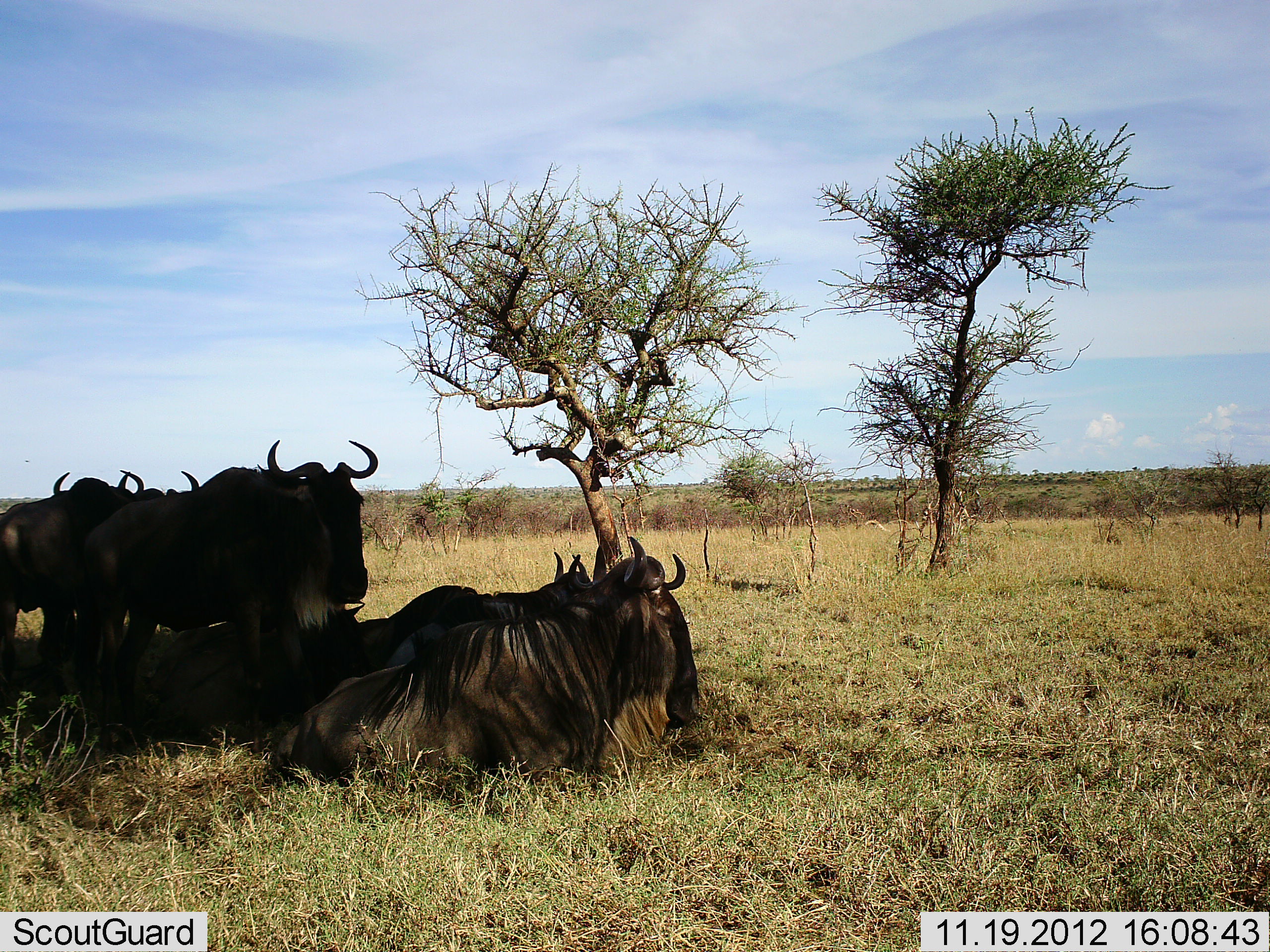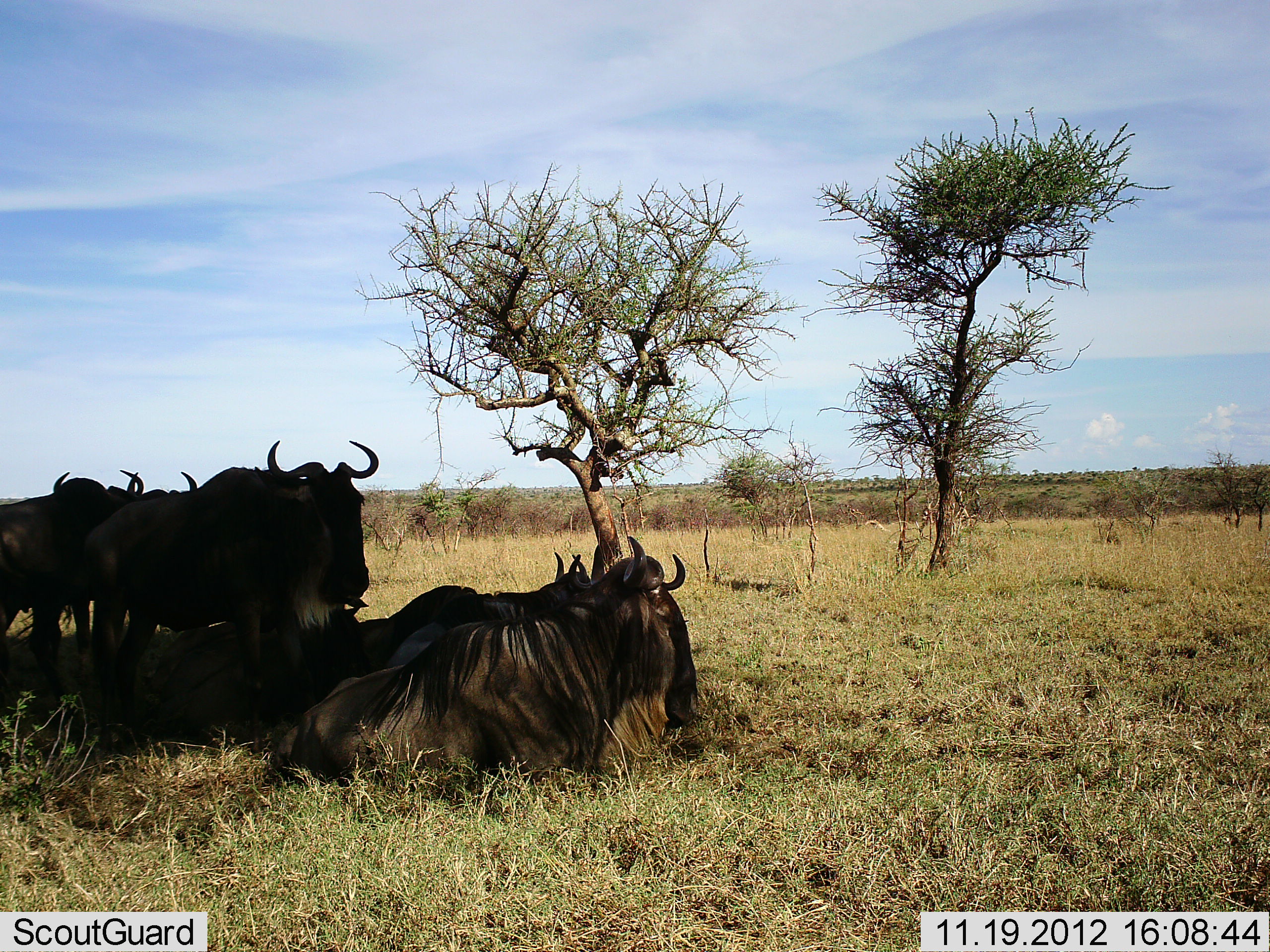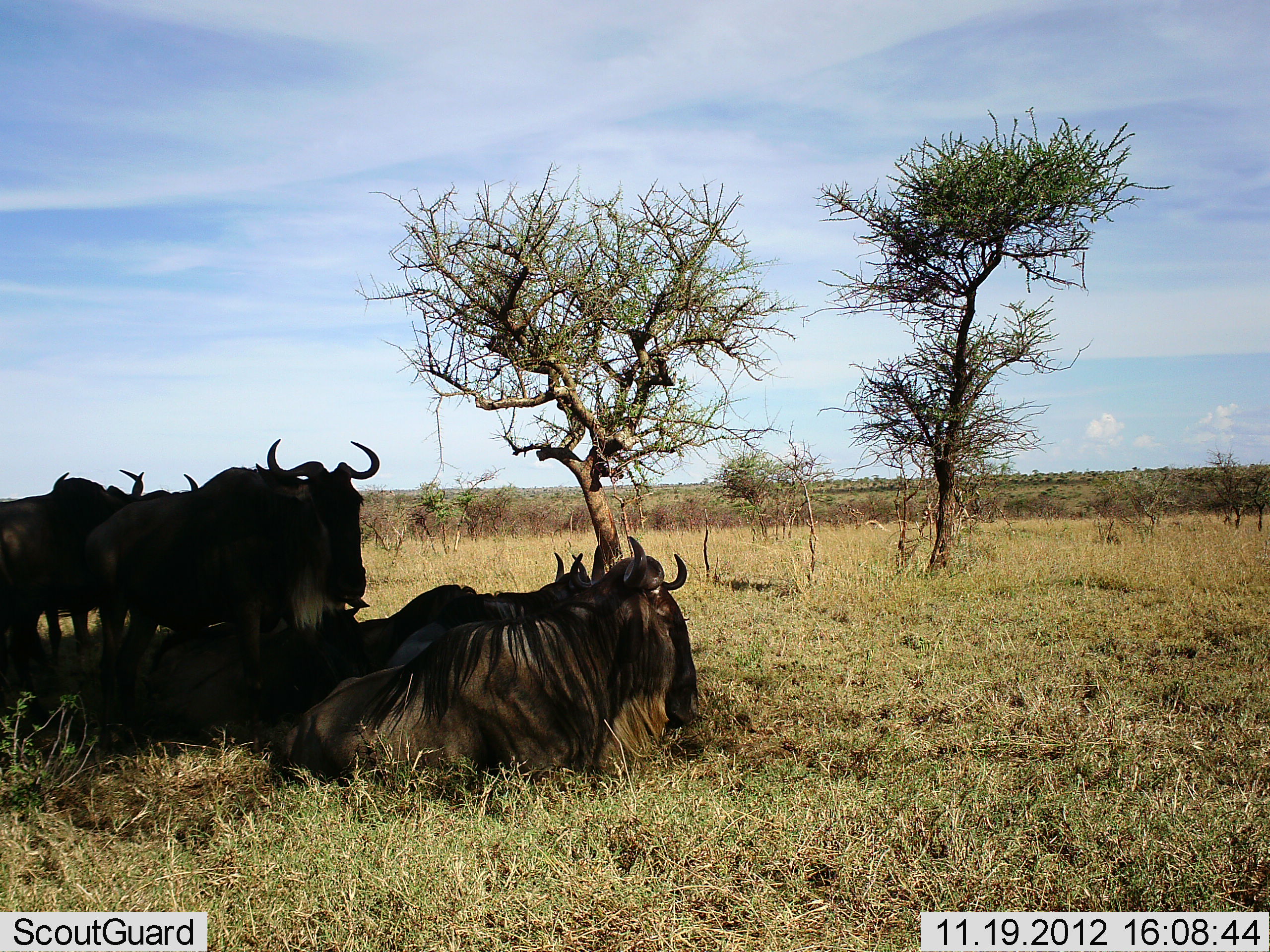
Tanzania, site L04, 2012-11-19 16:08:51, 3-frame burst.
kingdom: Animalia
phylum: Chordata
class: Mammalia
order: Artiodactyla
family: Bovidae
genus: Connochaetes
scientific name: Connochaetes taurinus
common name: blue wildebeest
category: wildebeest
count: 6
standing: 90%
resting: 100%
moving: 0%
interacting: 0%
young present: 0%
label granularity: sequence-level